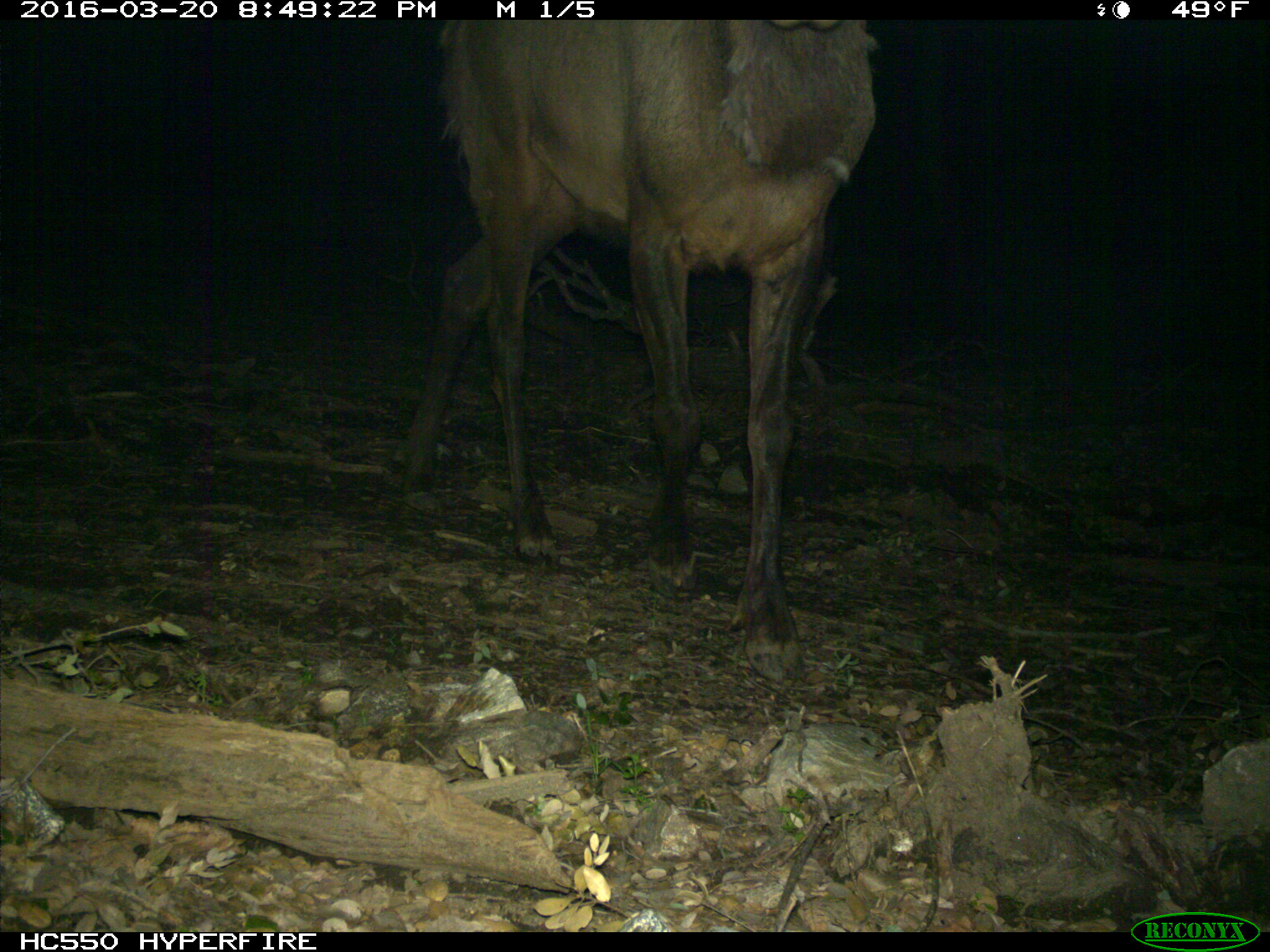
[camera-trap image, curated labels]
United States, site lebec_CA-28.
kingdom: Animalia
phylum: Chordata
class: Mammalia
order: Artiodactyla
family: Cervidae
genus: Cervus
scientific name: Cervus canadensis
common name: elk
Cervus canadensis (elk).